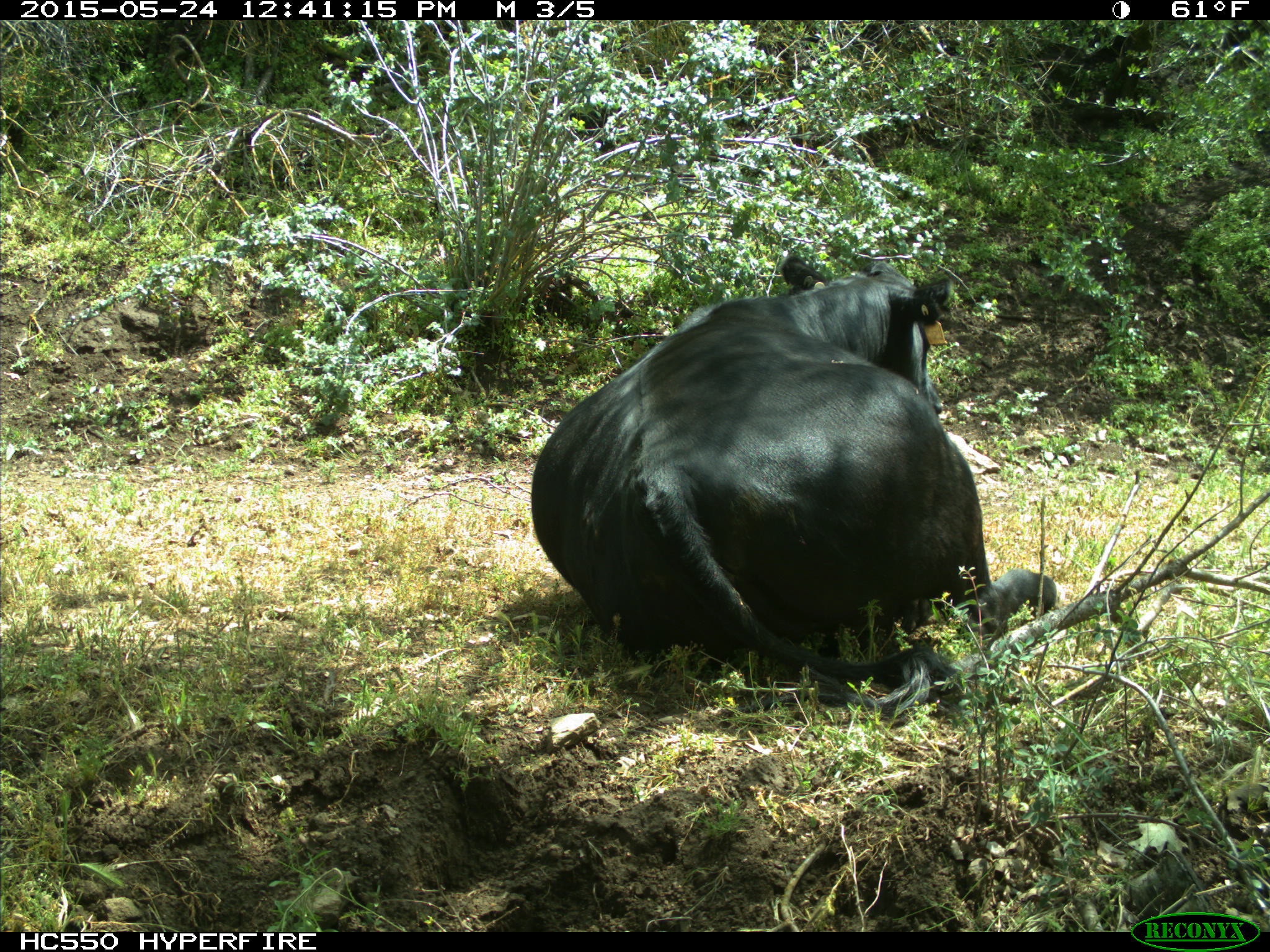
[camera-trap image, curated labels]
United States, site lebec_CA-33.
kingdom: Animalia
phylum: Chordata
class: Mammalia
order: Artiodactyla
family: Bovidae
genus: Bos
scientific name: Bos taurus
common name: domestic cow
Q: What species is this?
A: Bos taurus (domestic cow).